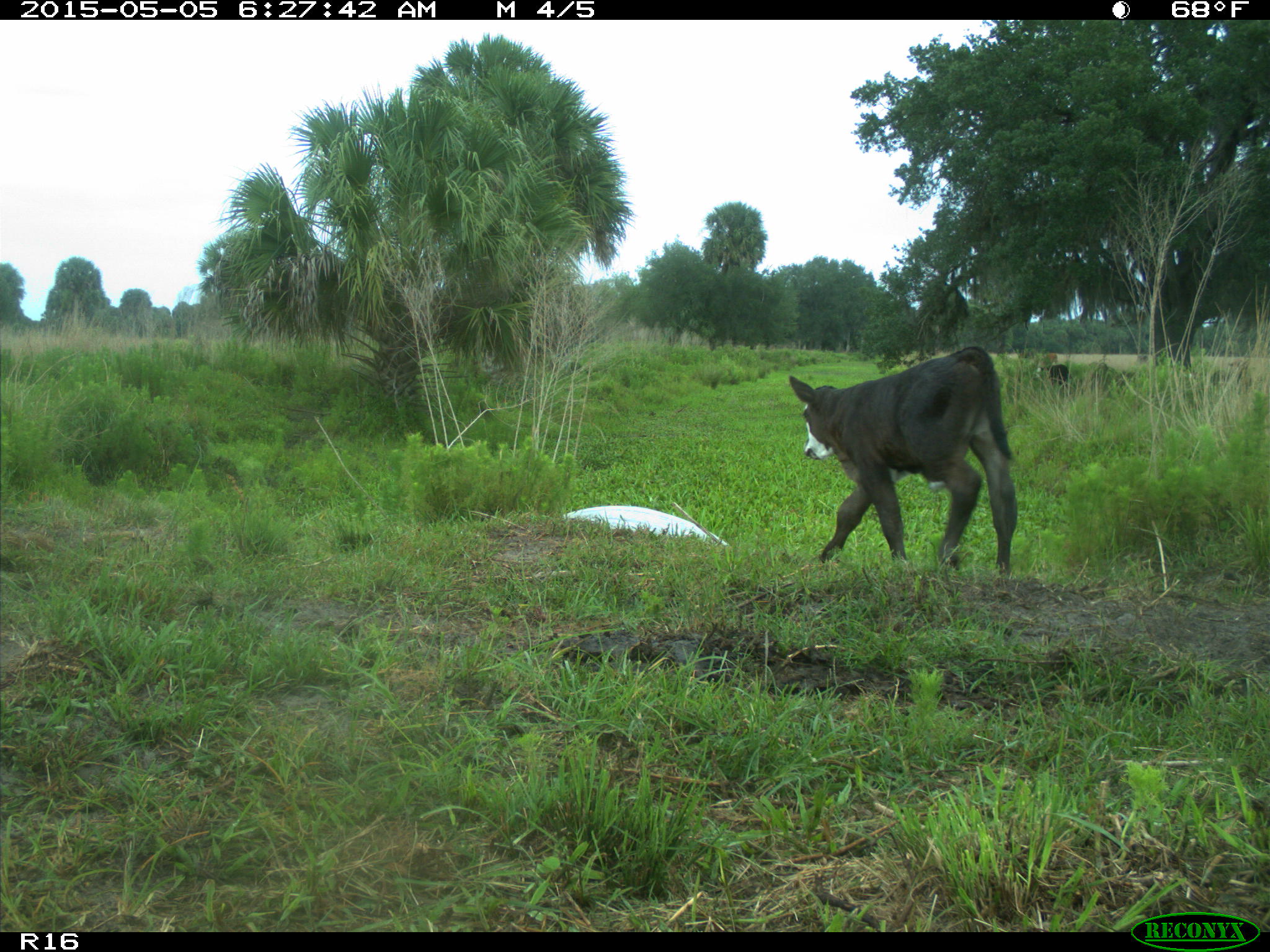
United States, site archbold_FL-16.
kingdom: Animalia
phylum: Chordata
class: Mammalia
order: Artiodactyla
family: Bovidae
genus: Bos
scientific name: Bos taurus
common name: domestic cow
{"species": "Bos taurus (domestic cow)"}